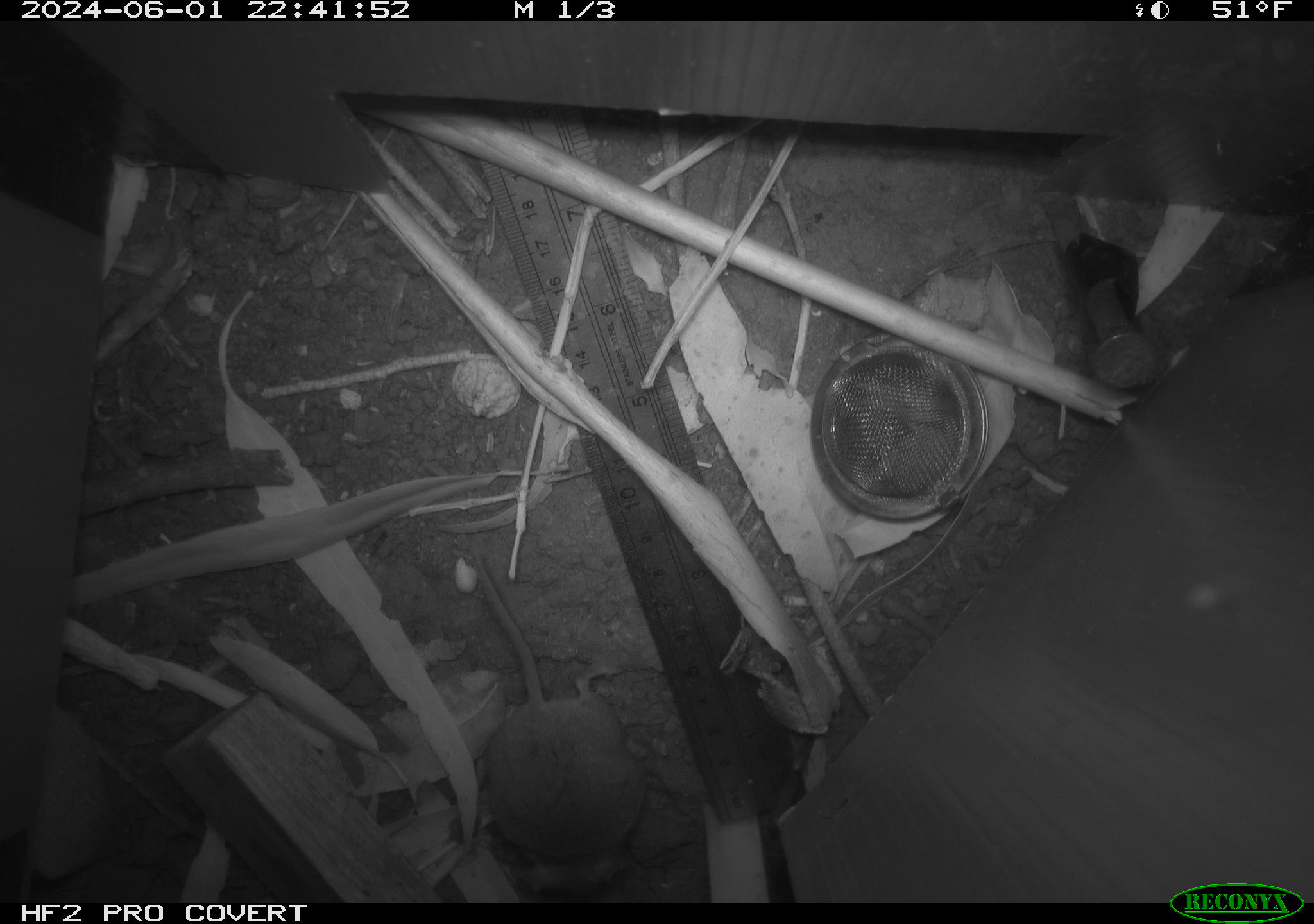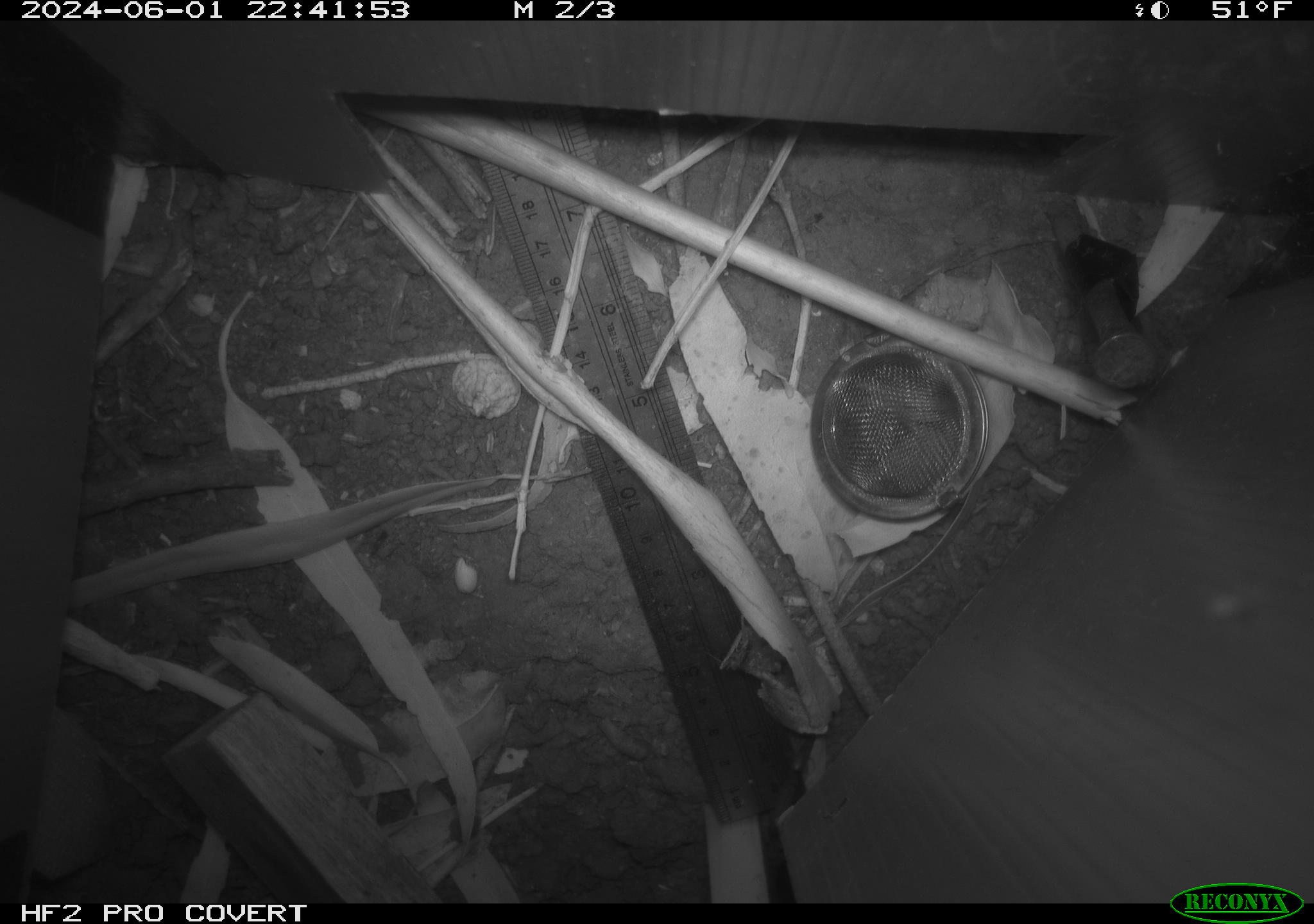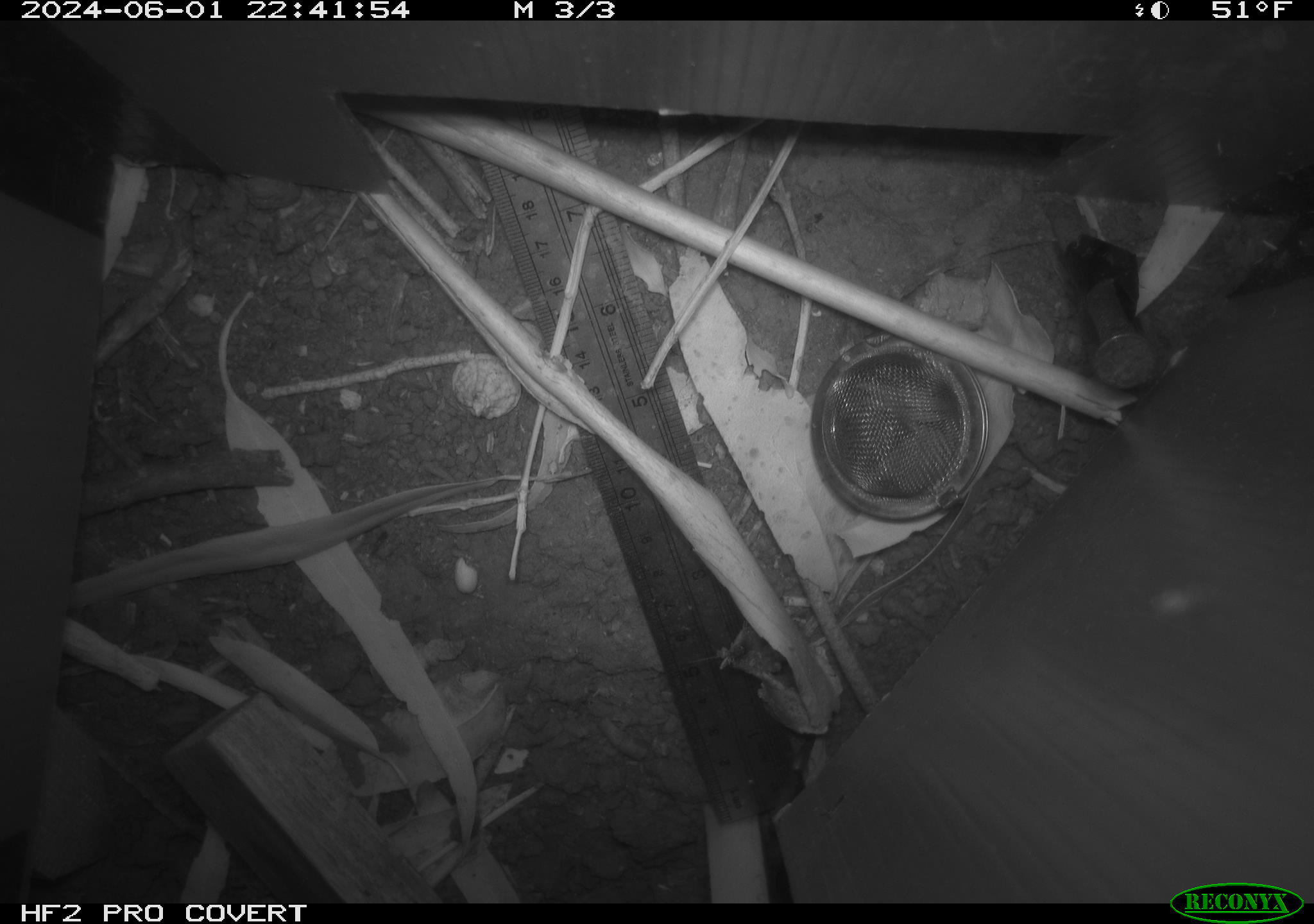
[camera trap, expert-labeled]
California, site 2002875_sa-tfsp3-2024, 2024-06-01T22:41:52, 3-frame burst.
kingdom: Animalia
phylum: Chordata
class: Mammalia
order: Rodentia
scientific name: Rodentia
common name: mouse species